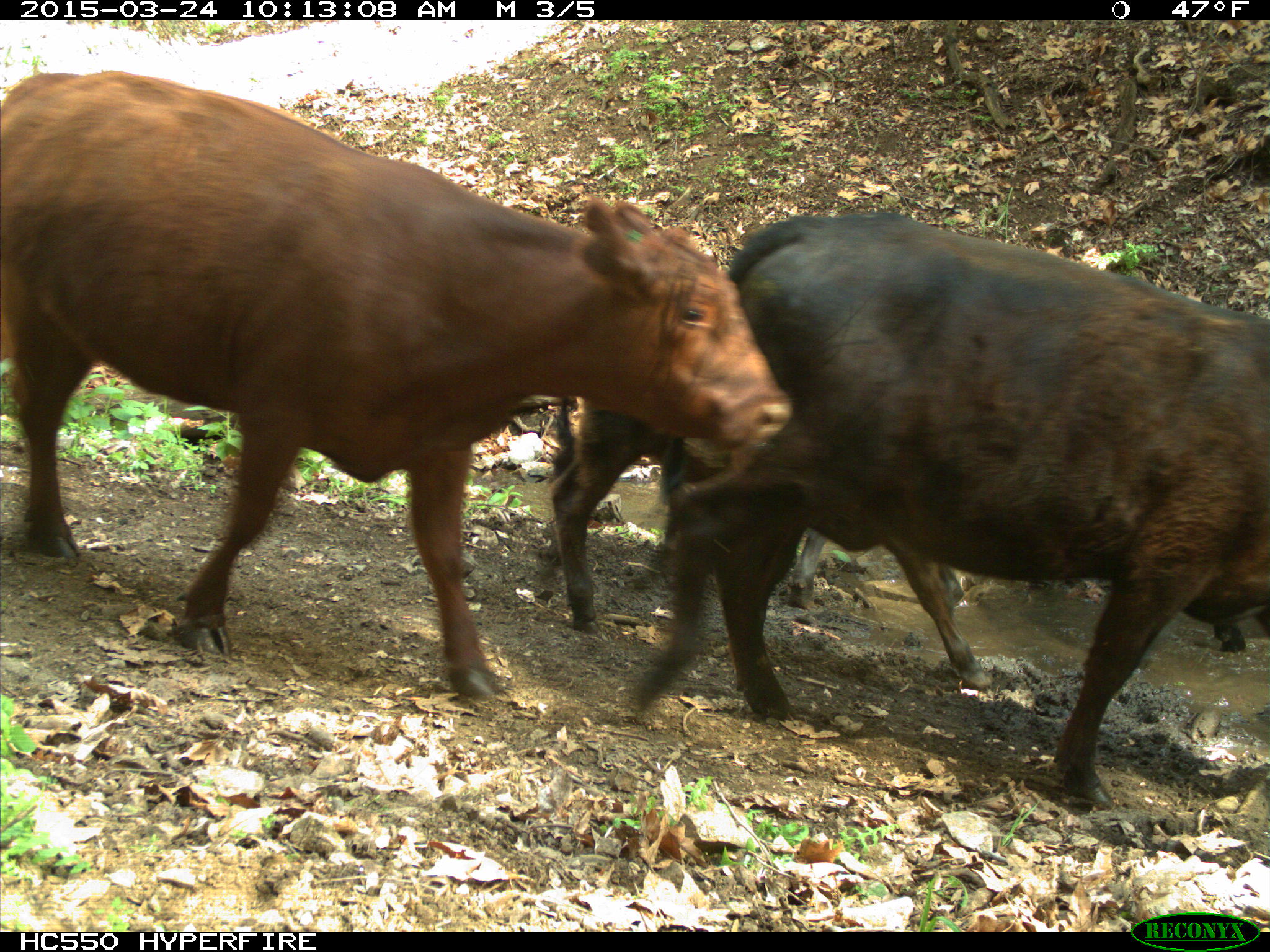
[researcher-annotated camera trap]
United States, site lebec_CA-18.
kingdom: Animalia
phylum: Chordata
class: Mammalia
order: Artiodactyla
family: Bovidae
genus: Bos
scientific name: Bos taurus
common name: domestic cow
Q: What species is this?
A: Bos taurus (domestic cow).